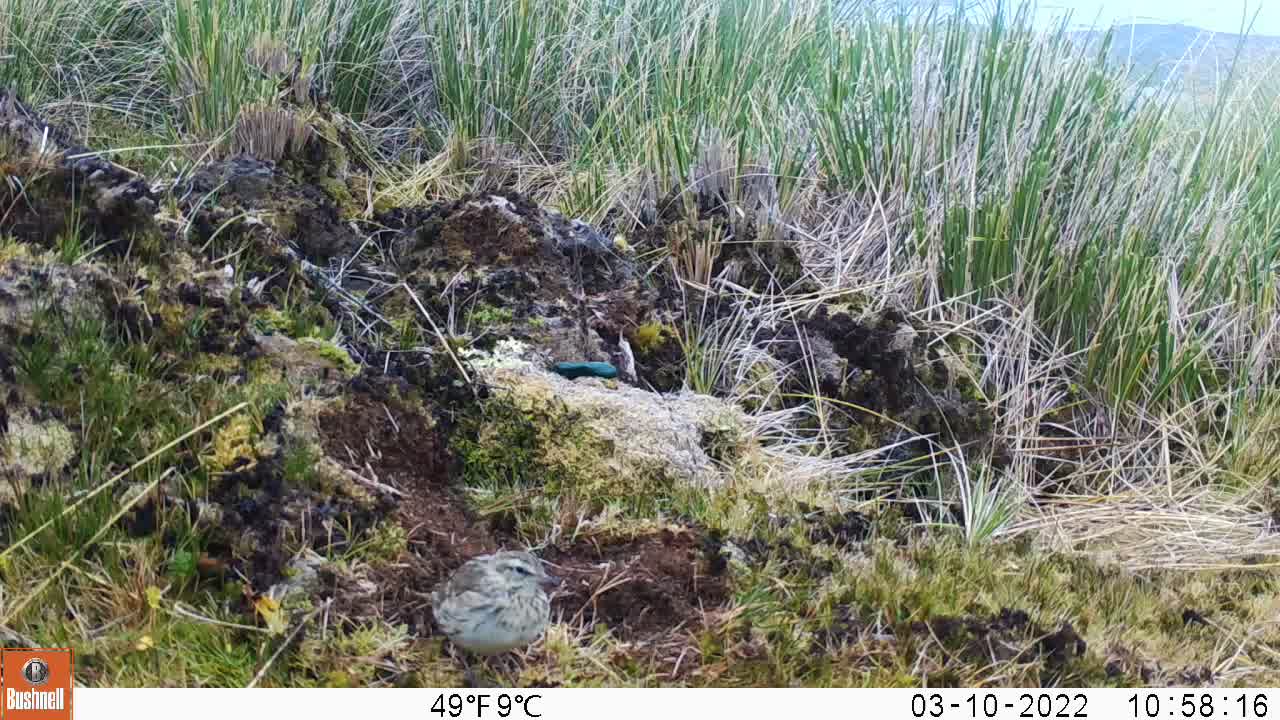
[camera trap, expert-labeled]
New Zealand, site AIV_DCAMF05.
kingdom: Animalia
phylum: Chordata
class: Aves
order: Passeriformes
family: Motacillidae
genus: Anthus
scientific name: Anthus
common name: pipit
Pipit (Anthus).